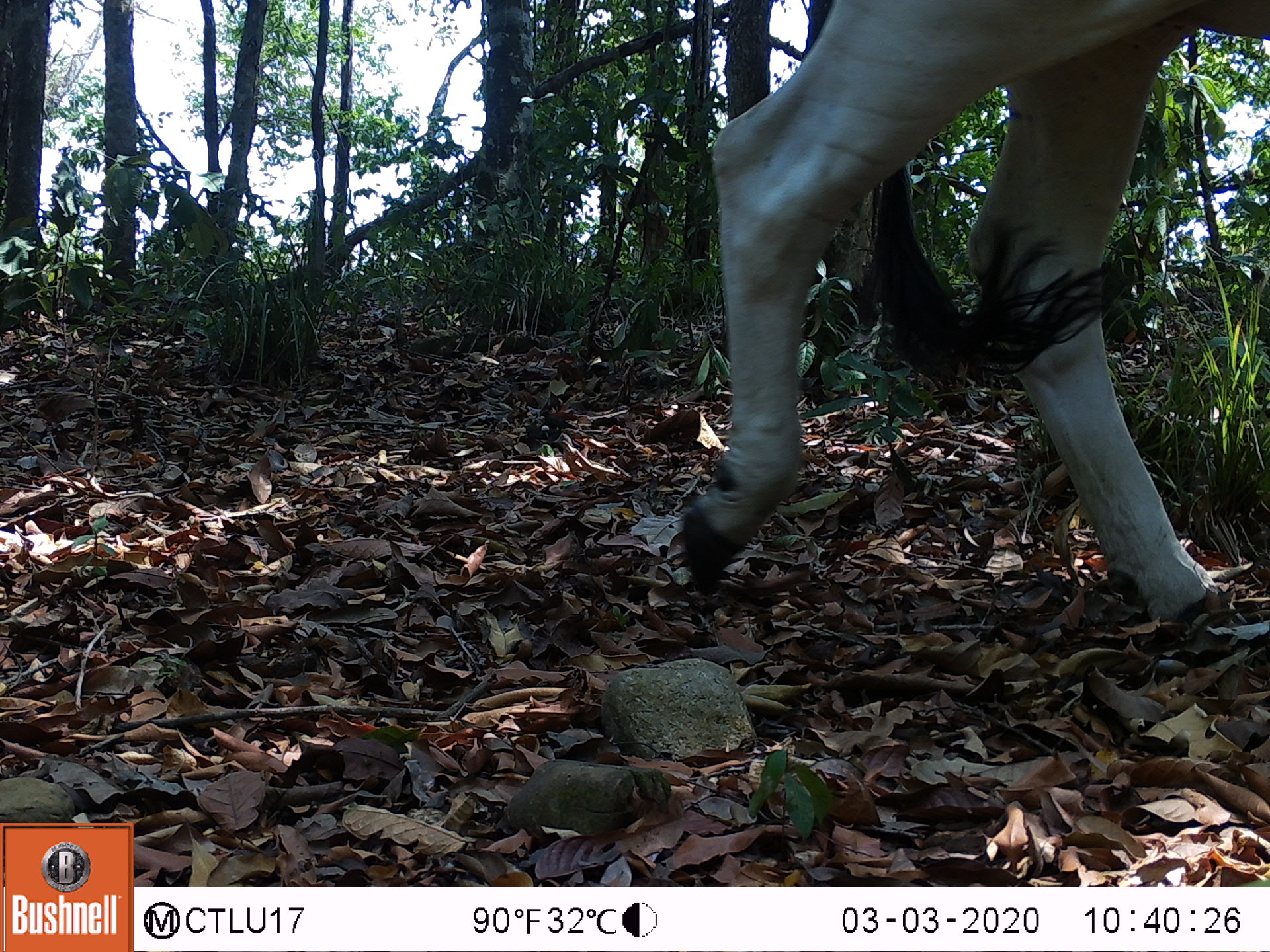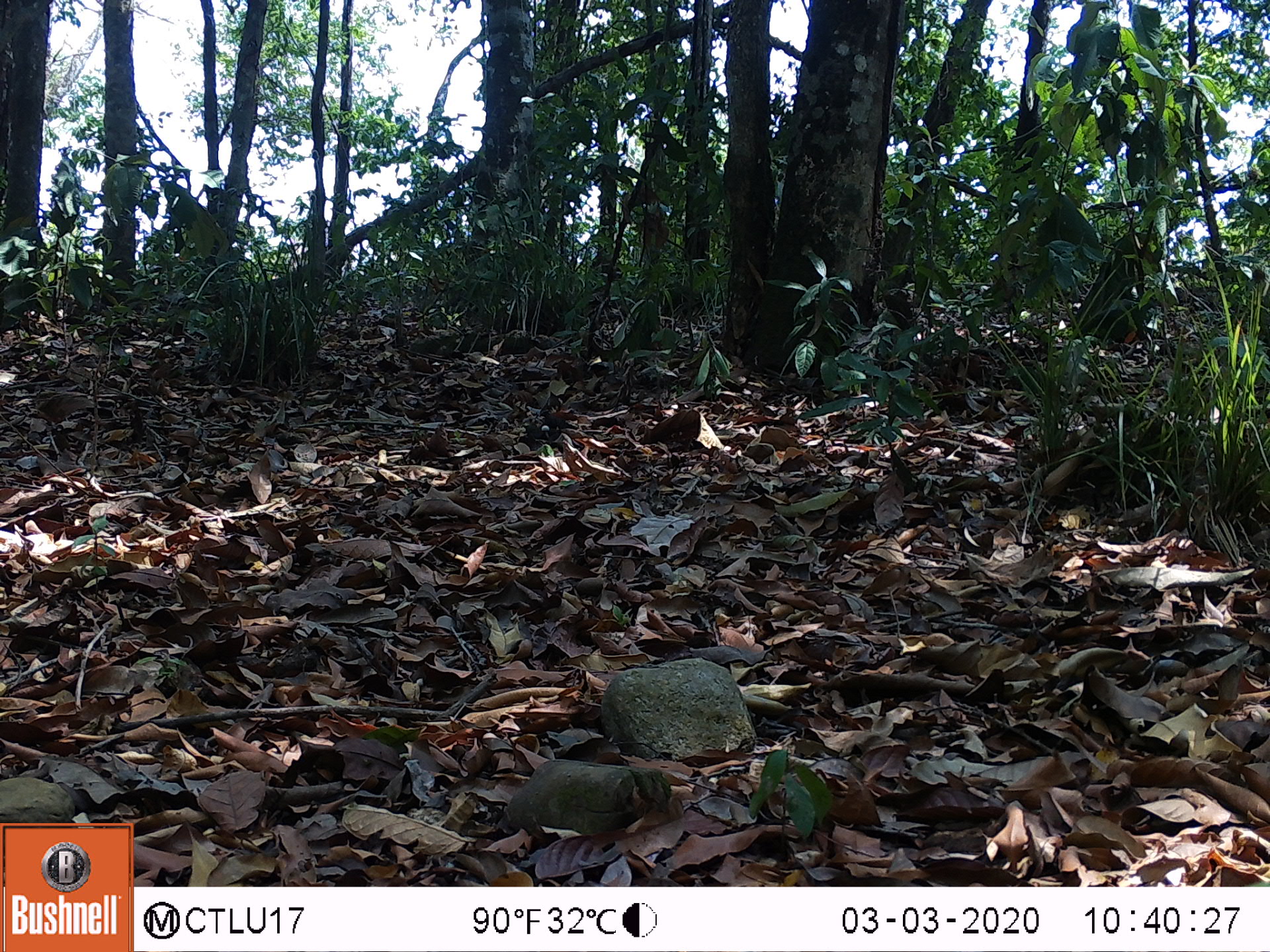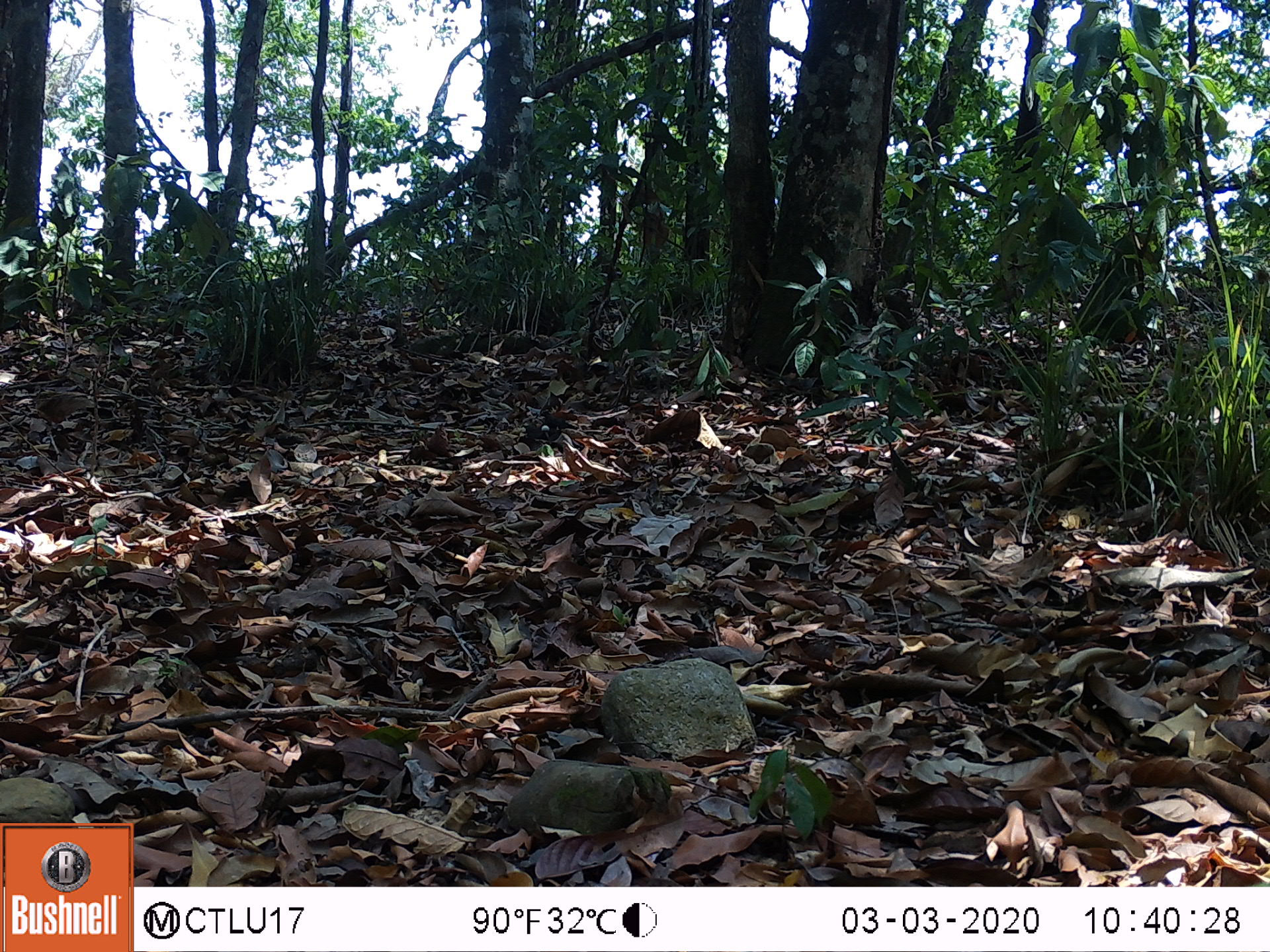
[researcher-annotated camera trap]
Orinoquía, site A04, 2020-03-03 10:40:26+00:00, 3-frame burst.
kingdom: Animalia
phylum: Chordata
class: Mammalia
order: Artiodactyla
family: Bovidae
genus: Bos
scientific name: Bos taurus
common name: cow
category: cattle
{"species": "cattle (cow) (Bos taurus)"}